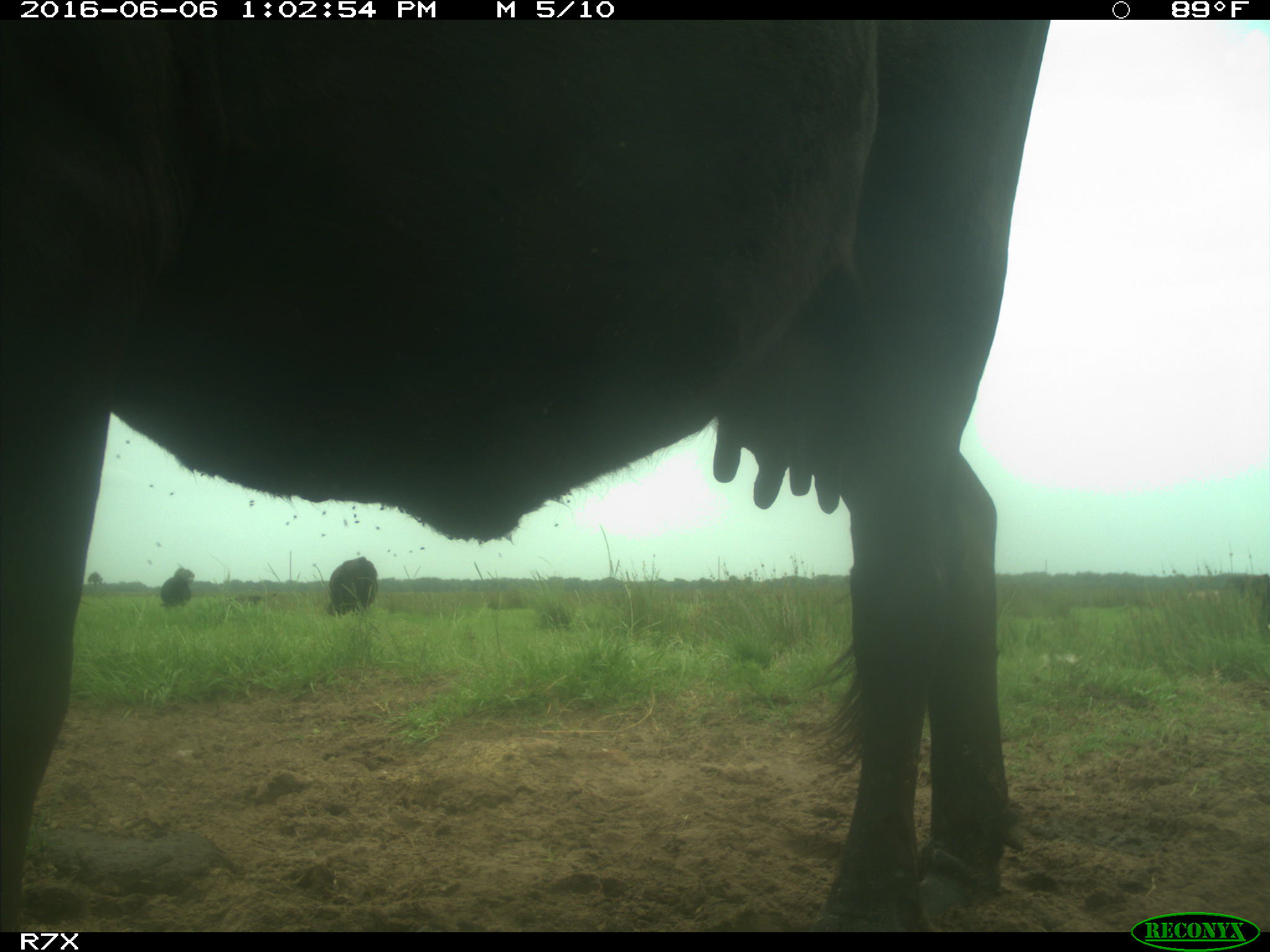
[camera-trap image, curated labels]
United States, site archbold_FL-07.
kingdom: Animalia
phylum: Chordata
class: Mammalia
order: Artiodactyla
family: Bovidae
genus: Bos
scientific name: Bos taurus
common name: domestic cow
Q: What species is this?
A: Bos taurus (domestic cow).